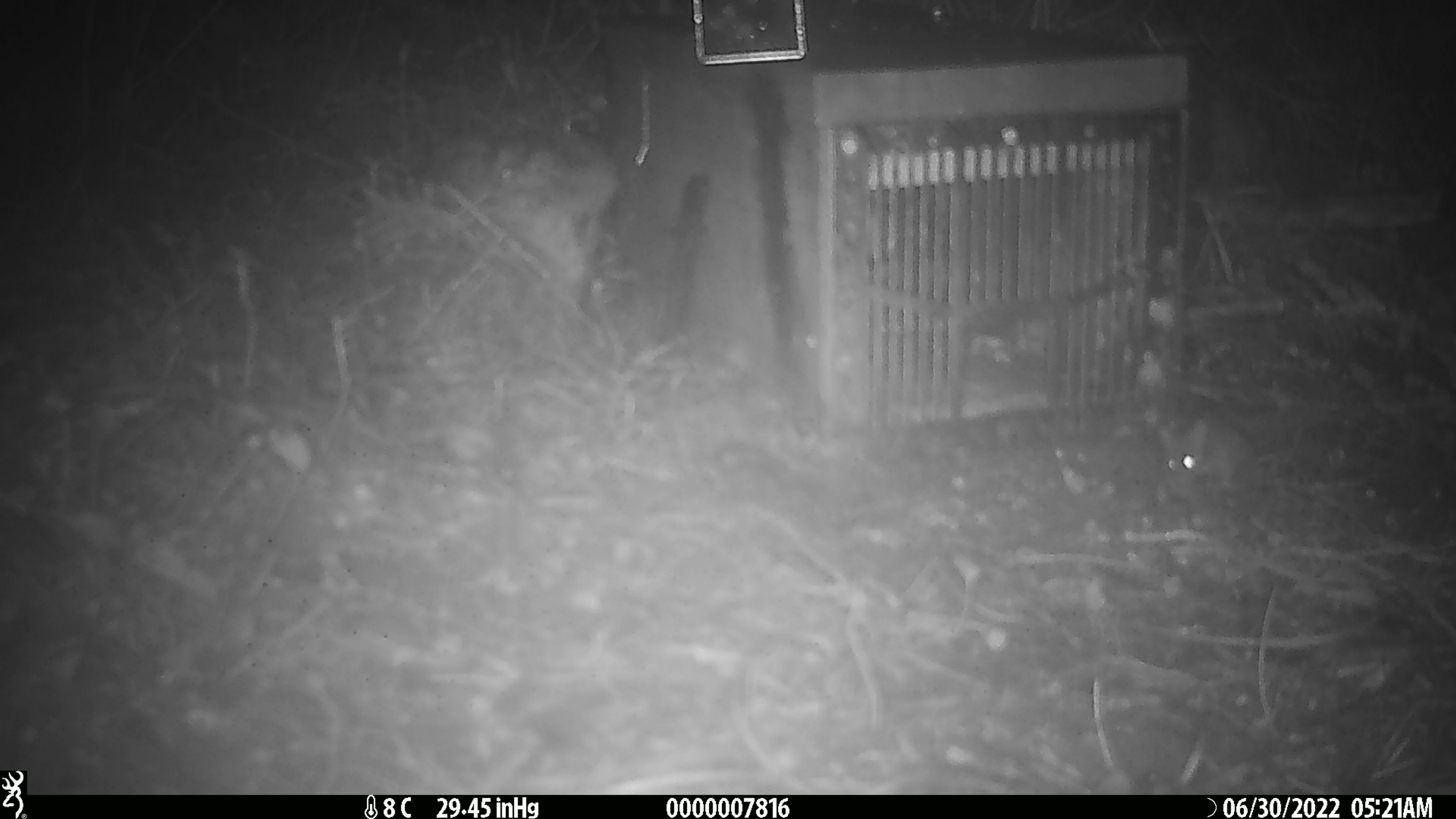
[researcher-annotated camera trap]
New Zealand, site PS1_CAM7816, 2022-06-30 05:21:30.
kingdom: Animalia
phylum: Chordata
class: Mammalia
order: Rodentia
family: Muridae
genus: Mus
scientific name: Mus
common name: mouse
Mouse (Mus).